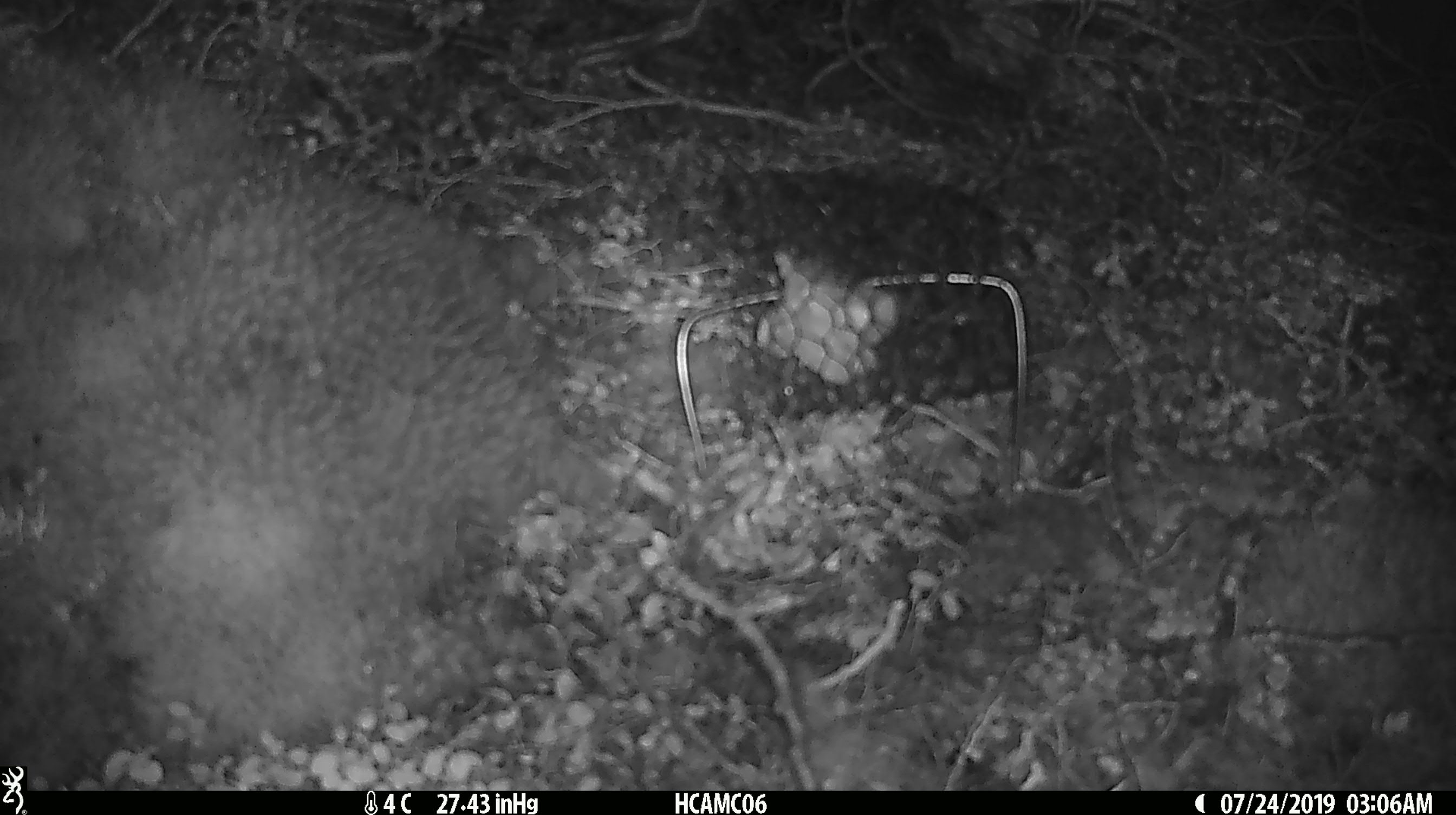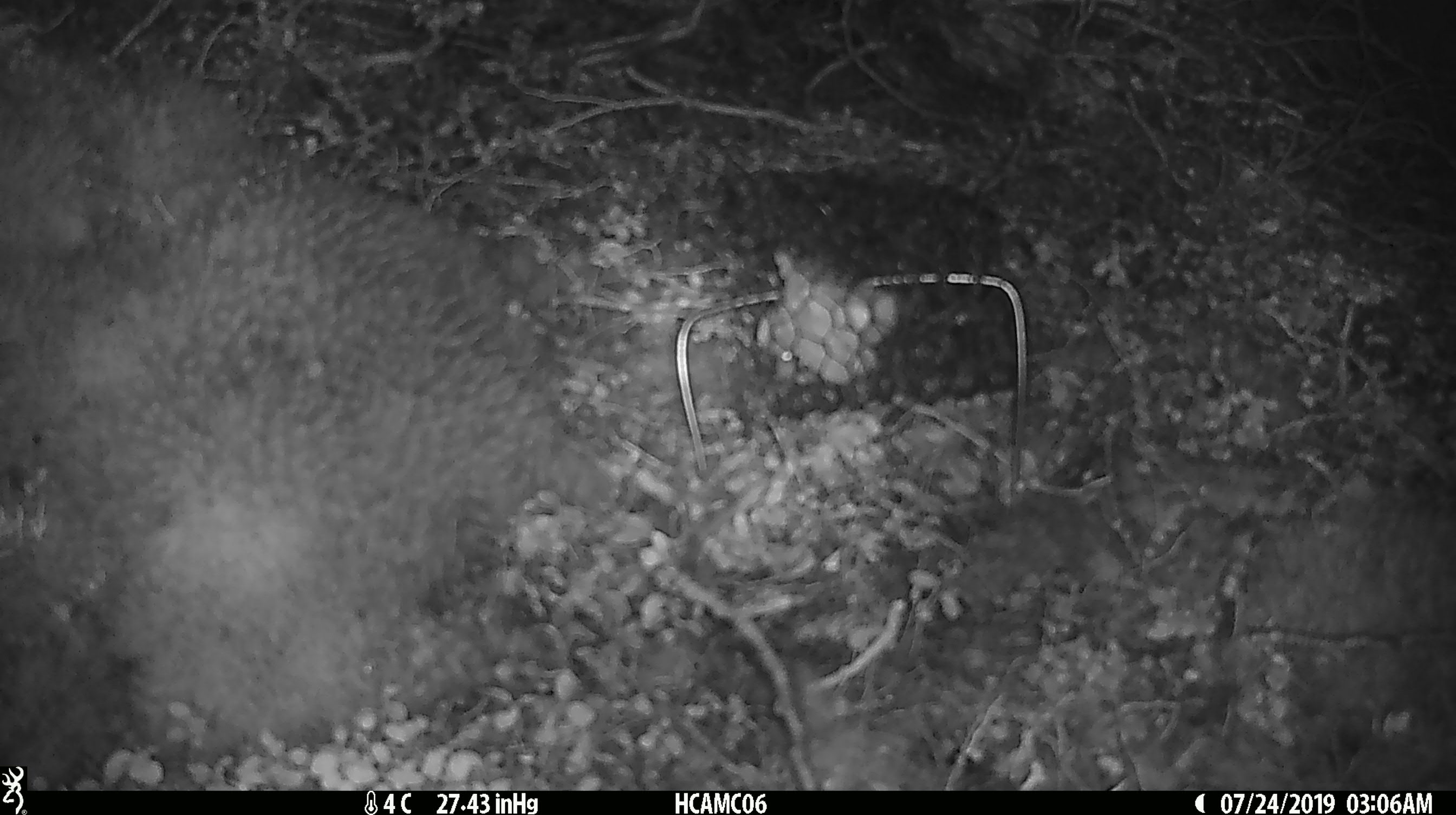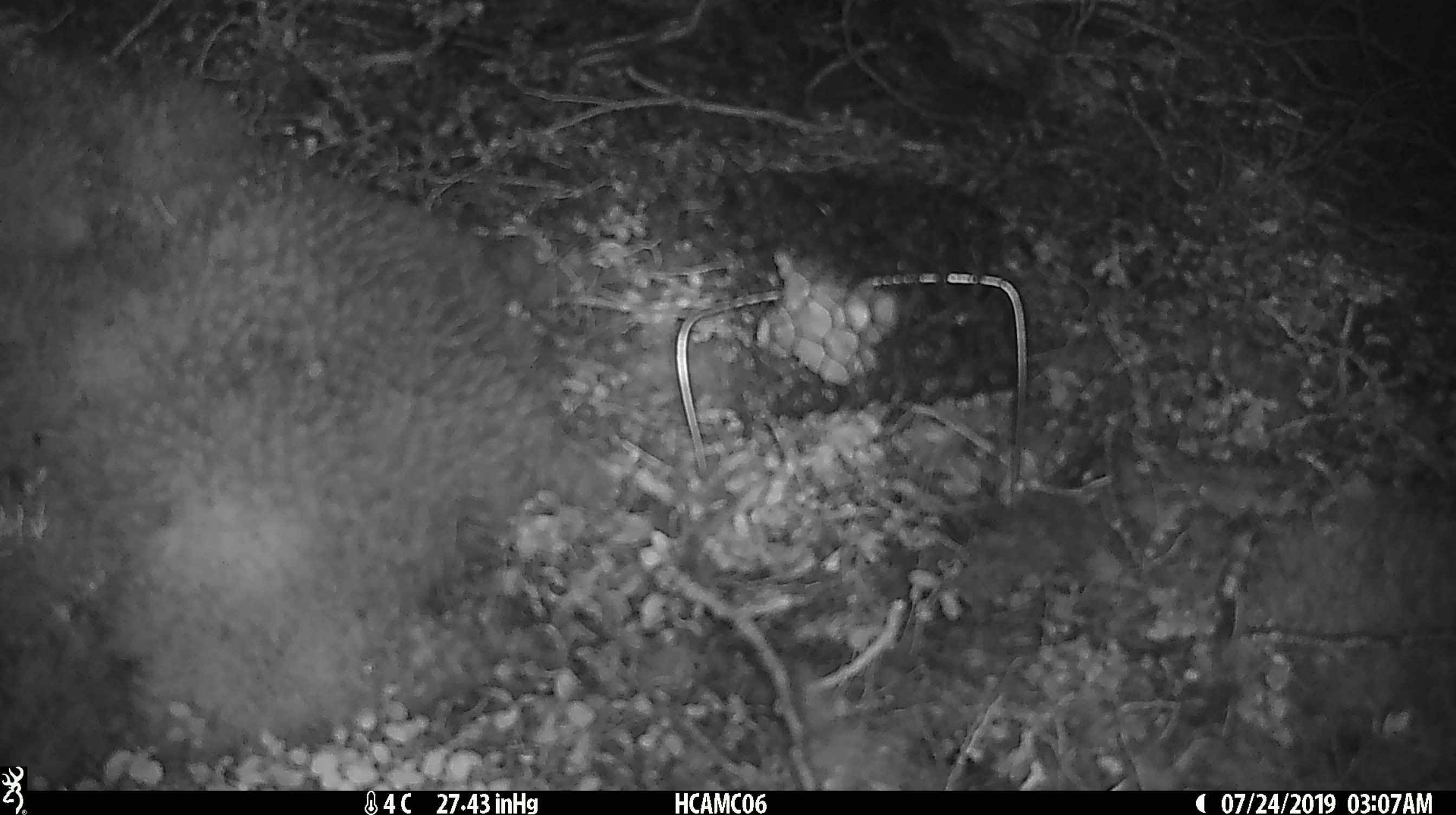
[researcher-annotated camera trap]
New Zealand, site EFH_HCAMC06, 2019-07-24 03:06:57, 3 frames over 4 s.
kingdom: Animalia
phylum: Chordata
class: Mammalia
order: Rodentia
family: Muridae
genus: Mus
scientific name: Mus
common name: mouse